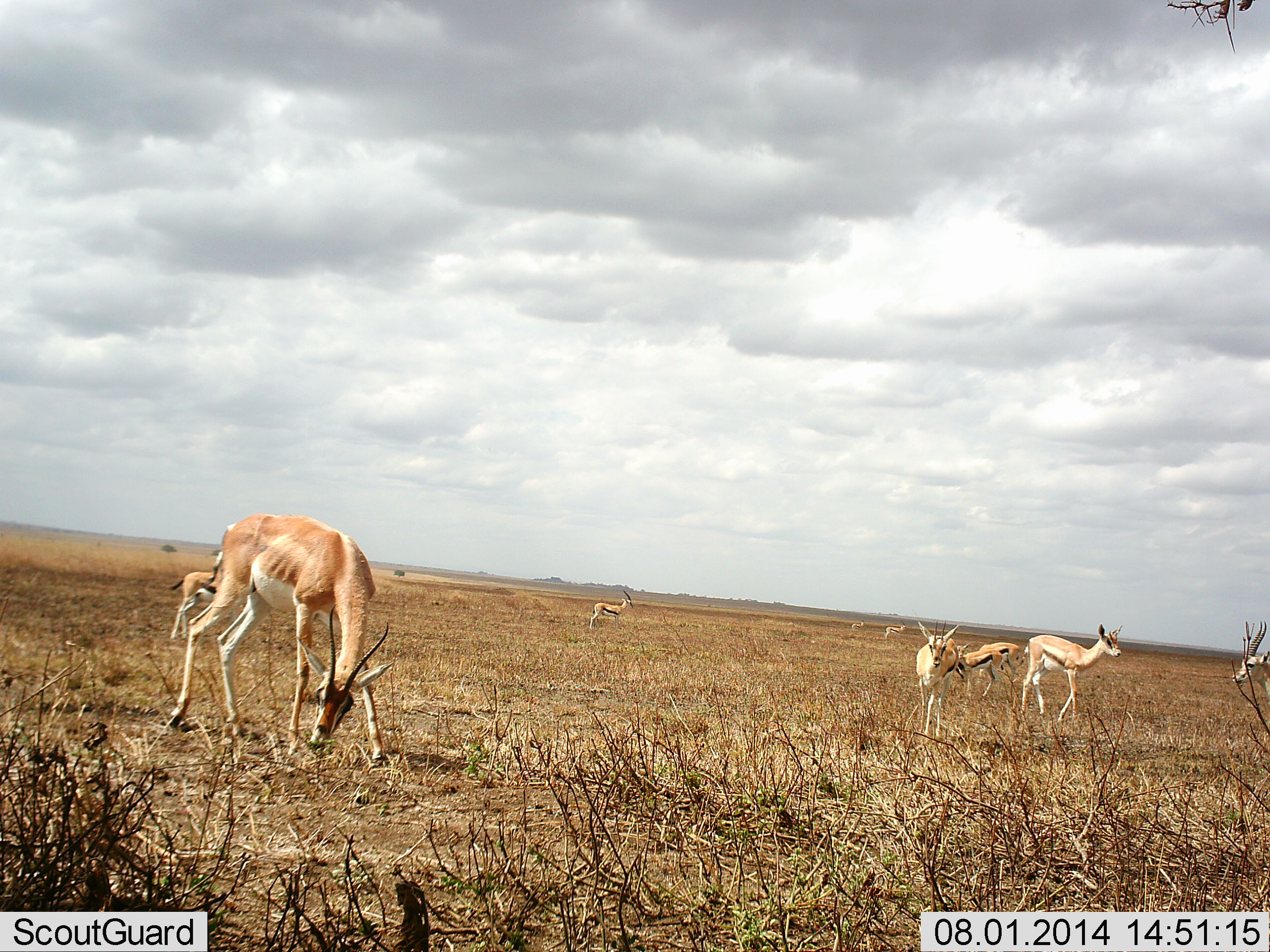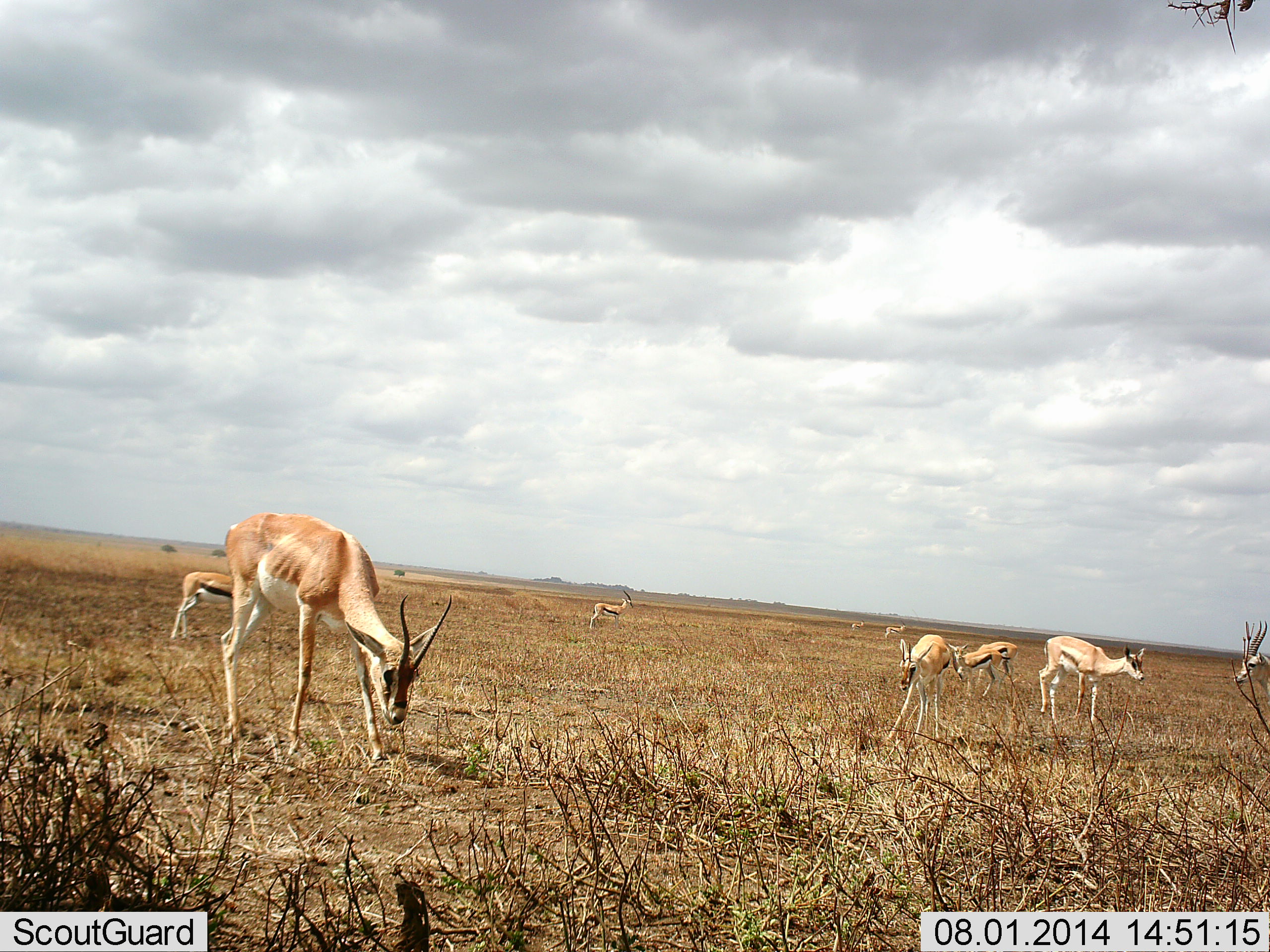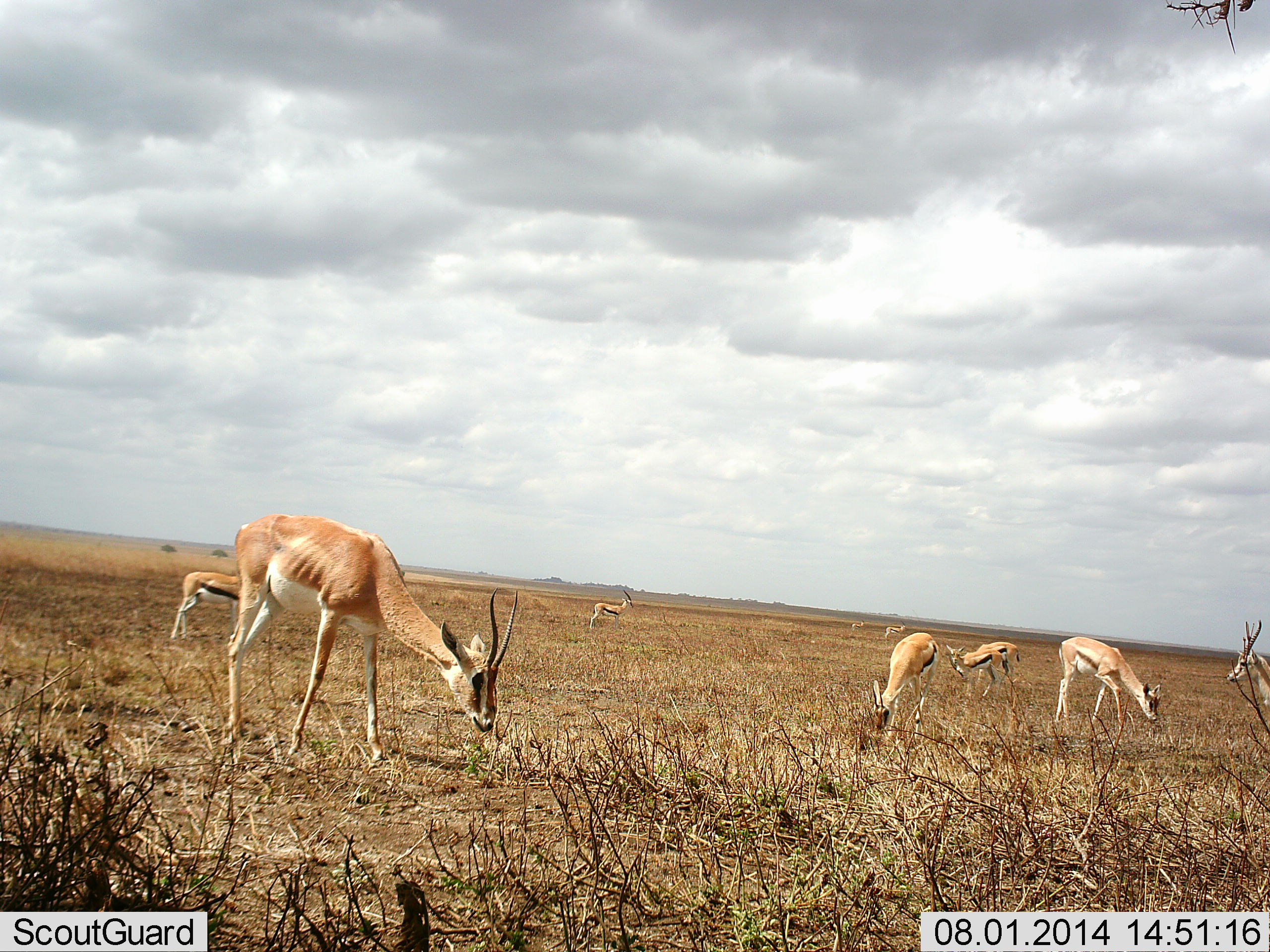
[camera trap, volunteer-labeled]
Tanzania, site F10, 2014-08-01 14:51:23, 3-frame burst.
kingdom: Animalia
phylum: Chordata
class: Mammalia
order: Artiodactyla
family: Bovidae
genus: Nanger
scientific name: Nanger granti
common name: grant's gazelle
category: gazellegrants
Gazellegrants (grant's gazelle) (Nanger granti), count 2. Behavior (volunteer vote fractions): standing 33%, resting 0%, moving 33%, interacting 0%. Young present (vote fraction): 8%. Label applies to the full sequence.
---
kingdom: Animalia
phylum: Chordata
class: Mammalia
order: Artiodactyla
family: Bovidae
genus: Eudorcas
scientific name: Eudorcas thomsonii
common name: thomson's gazelle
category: gazellethomsons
Gazellethomsons (thomson's gazelle) (Eudorcas thomsonii), count 6. Behavior (volunteer vote fractions): standing 80%, resting 0%, moving 13%, interacting 0%. Young present (vote fraction): 0%. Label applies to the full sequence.